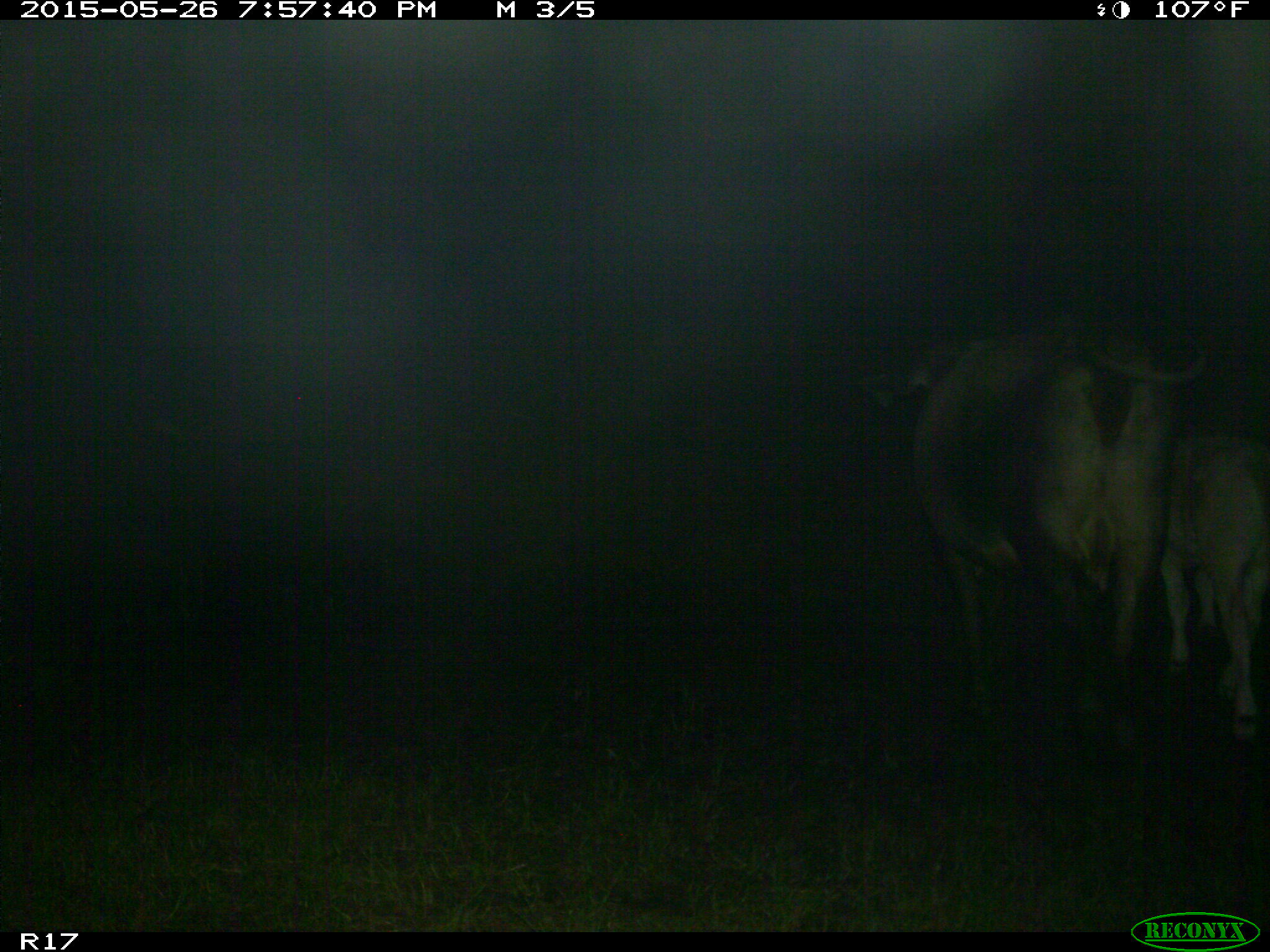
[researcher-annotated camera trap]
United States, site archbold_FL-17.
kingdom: Animalia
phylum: Chordata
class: Mammalia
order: Artiodactyla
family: Bovidae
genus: Bos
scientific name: Bos taurus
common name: domestic cow